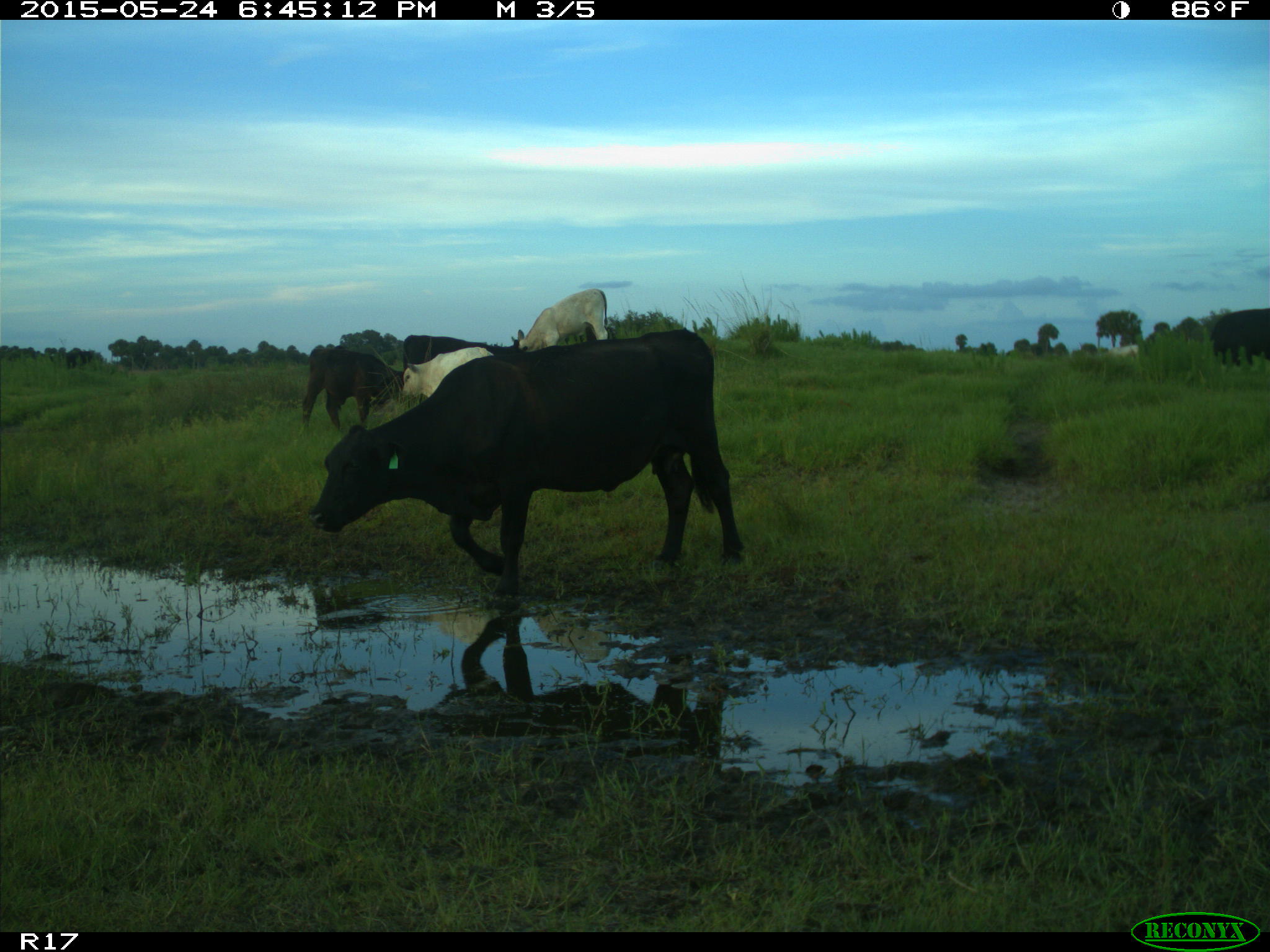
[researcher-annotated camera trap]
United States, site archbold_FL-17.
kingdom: Animalia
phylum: Chordata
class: Mammalia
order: Artiodactyla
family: Bovidae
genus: Bos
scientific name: Bos taurus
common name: domestic cow